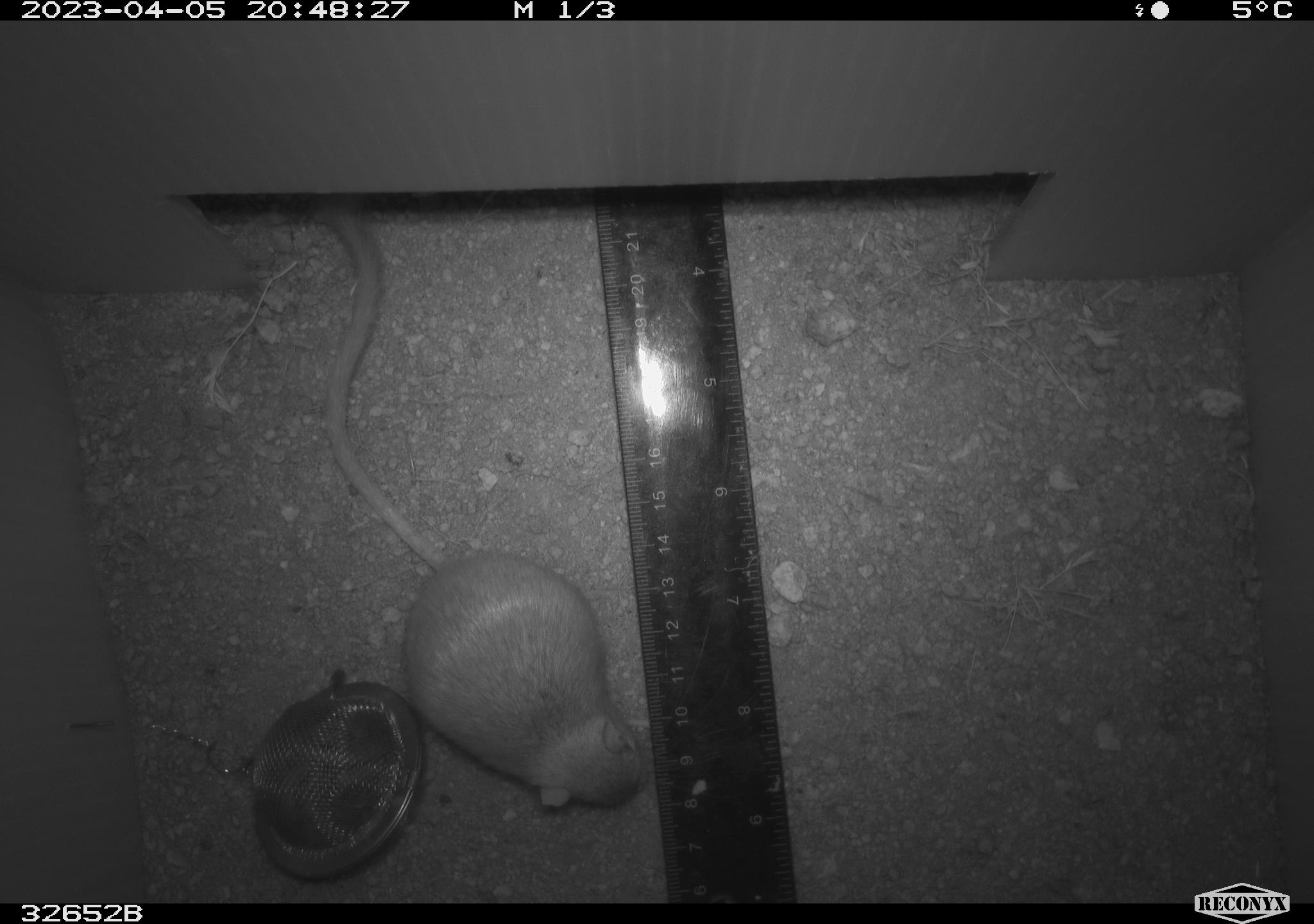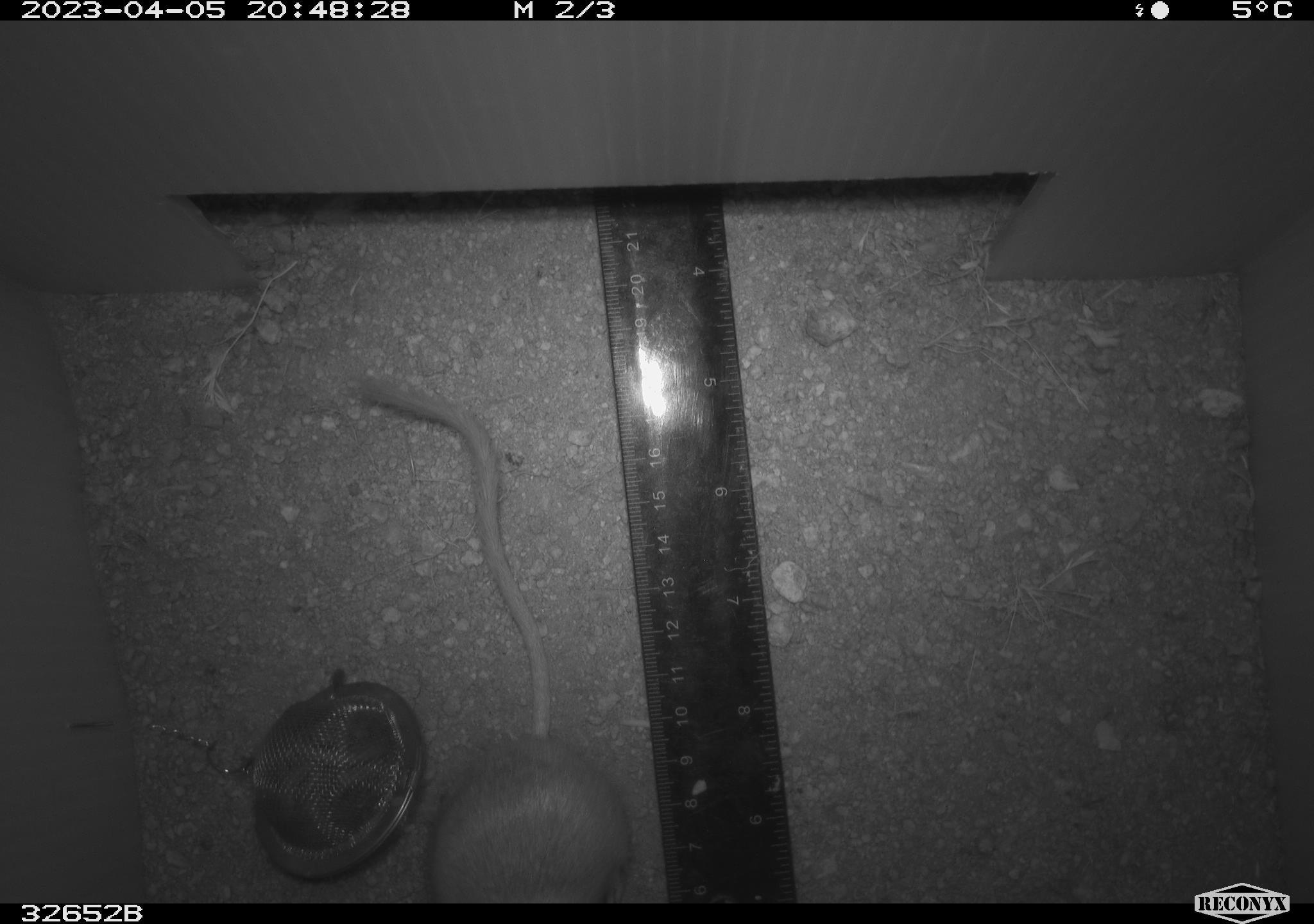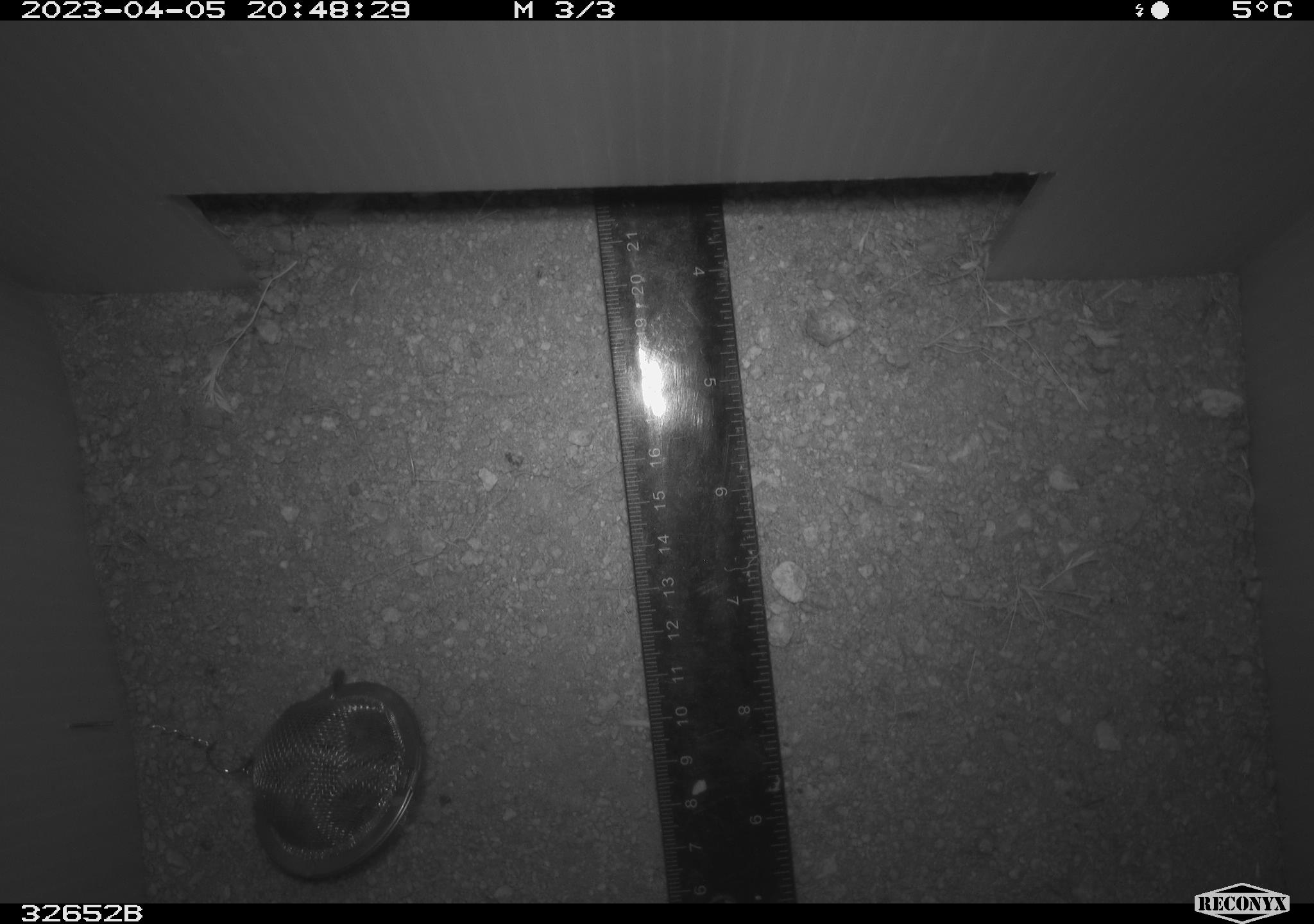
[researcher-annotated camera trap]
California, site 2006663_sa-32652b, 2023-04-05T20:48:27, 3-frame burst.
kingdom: Animalia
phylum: Chordata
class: Mammalia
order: Rodentia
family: Heteromyidae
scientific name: Heteromyidae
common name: kangaroo rats and pocket mice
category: heteromyidae family